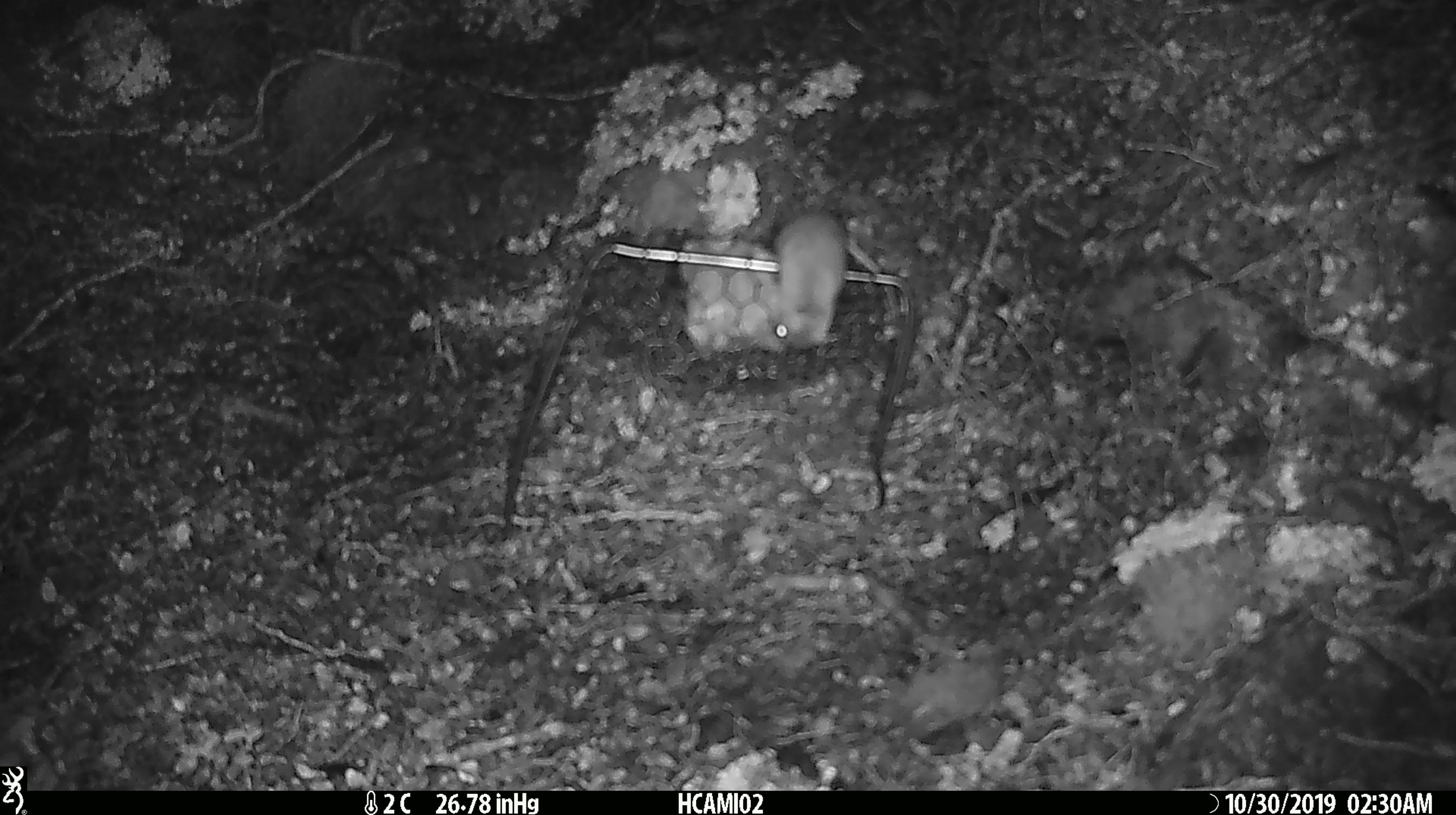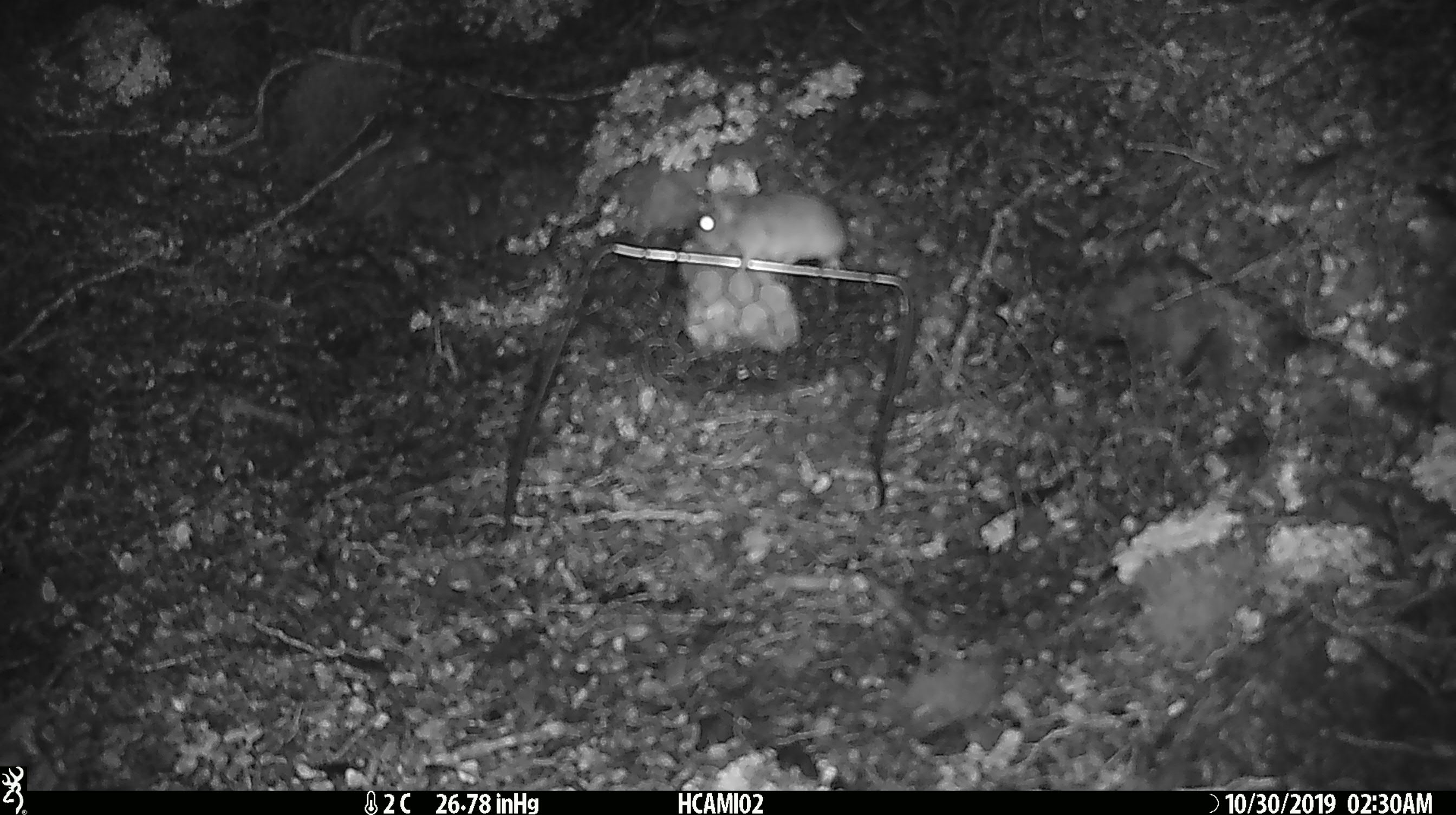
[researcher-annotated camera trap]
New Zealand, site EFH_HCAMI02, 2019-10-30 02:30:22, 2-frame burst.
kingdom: Animalia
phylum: Chordata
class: Mammalia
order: Rodentia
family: Muridae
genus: Mus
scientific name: Mus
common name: mouse